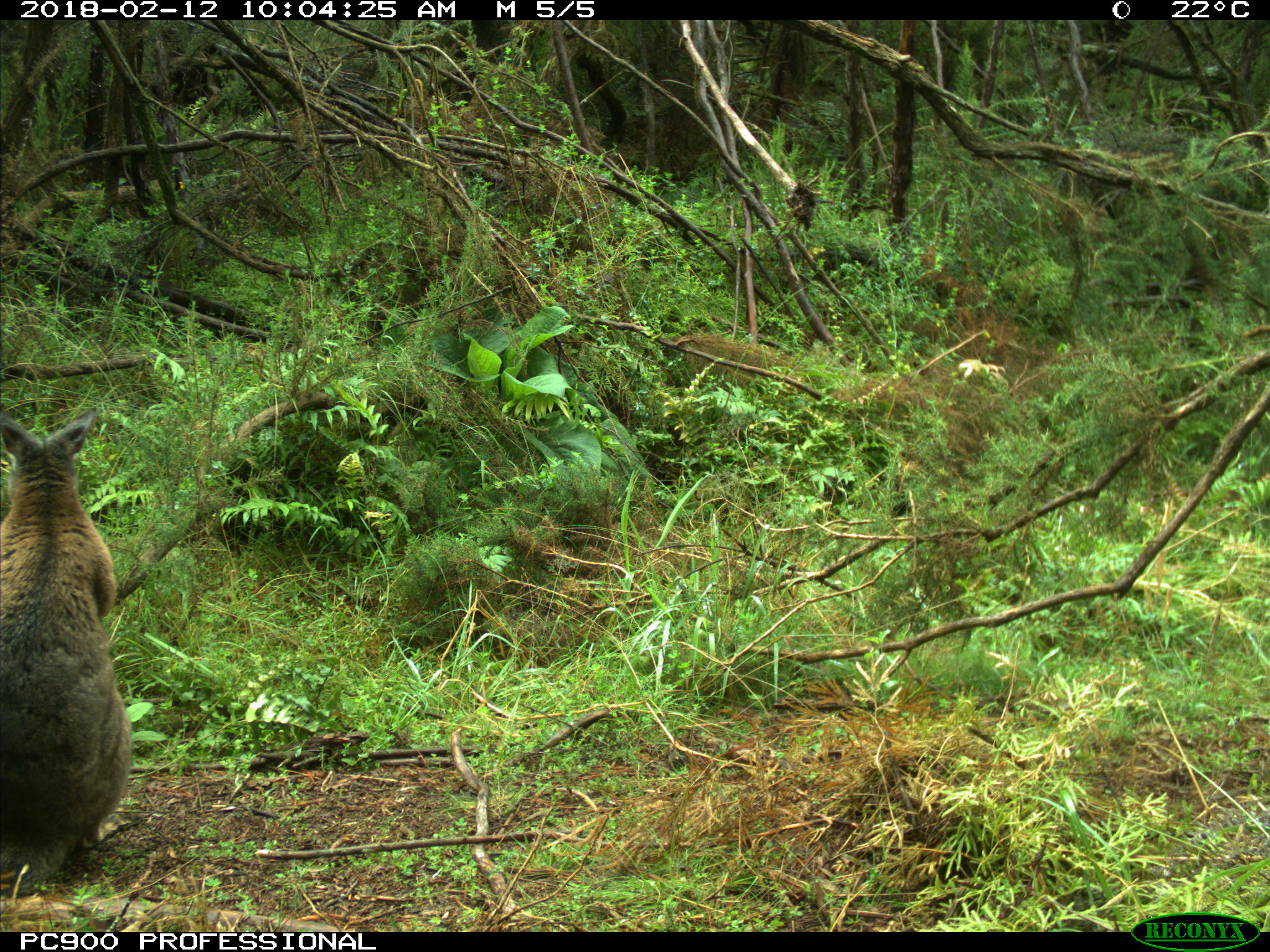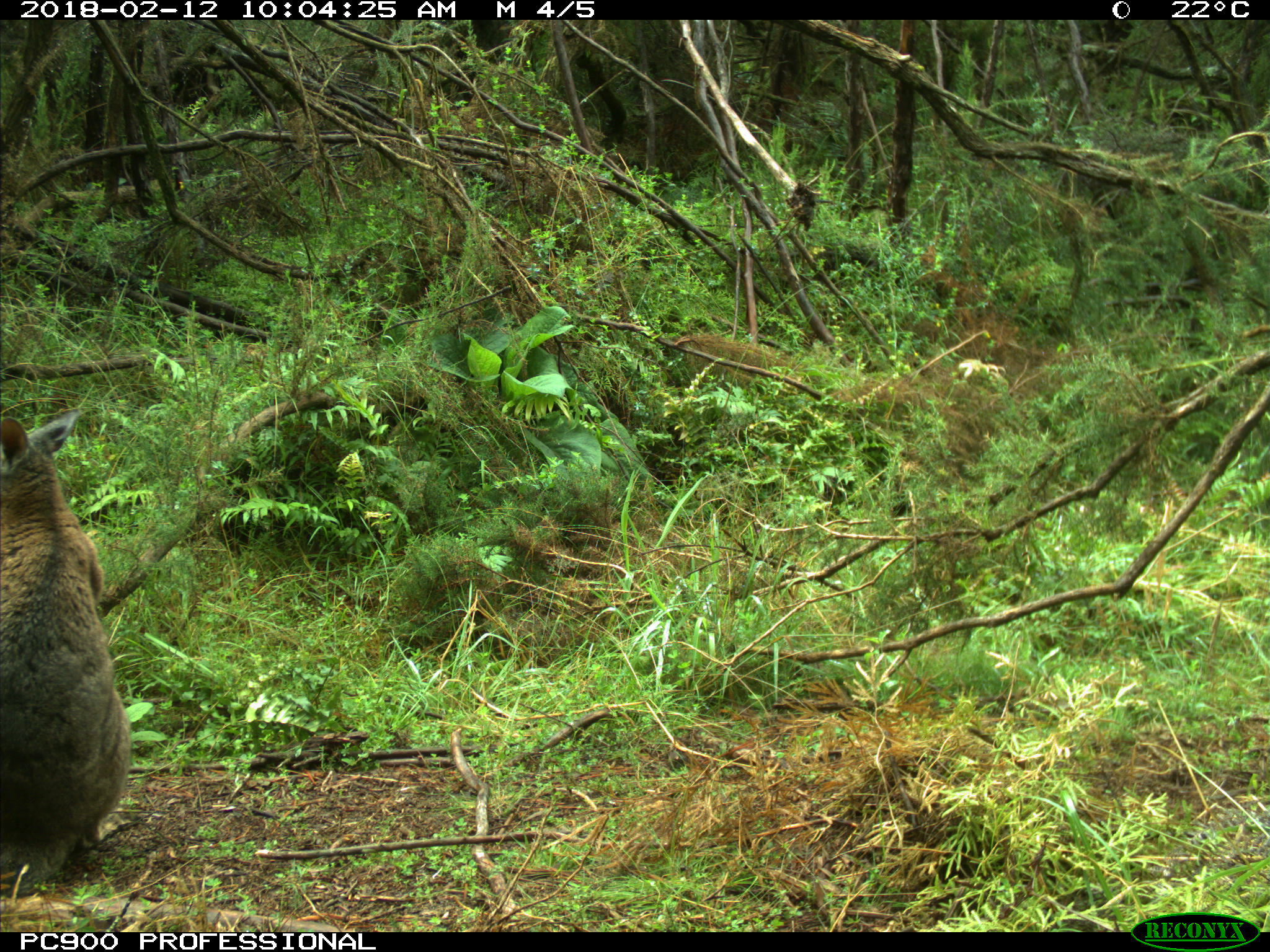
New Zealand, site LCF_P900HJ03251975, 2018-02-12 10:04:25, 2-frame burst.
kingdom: Animalia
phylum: Chordata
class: Mammalia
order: Diprotodontia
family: Macropodidae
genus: Notamacropus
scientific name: Notamacropus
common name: wallaby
Wallaby (Notamacropus).